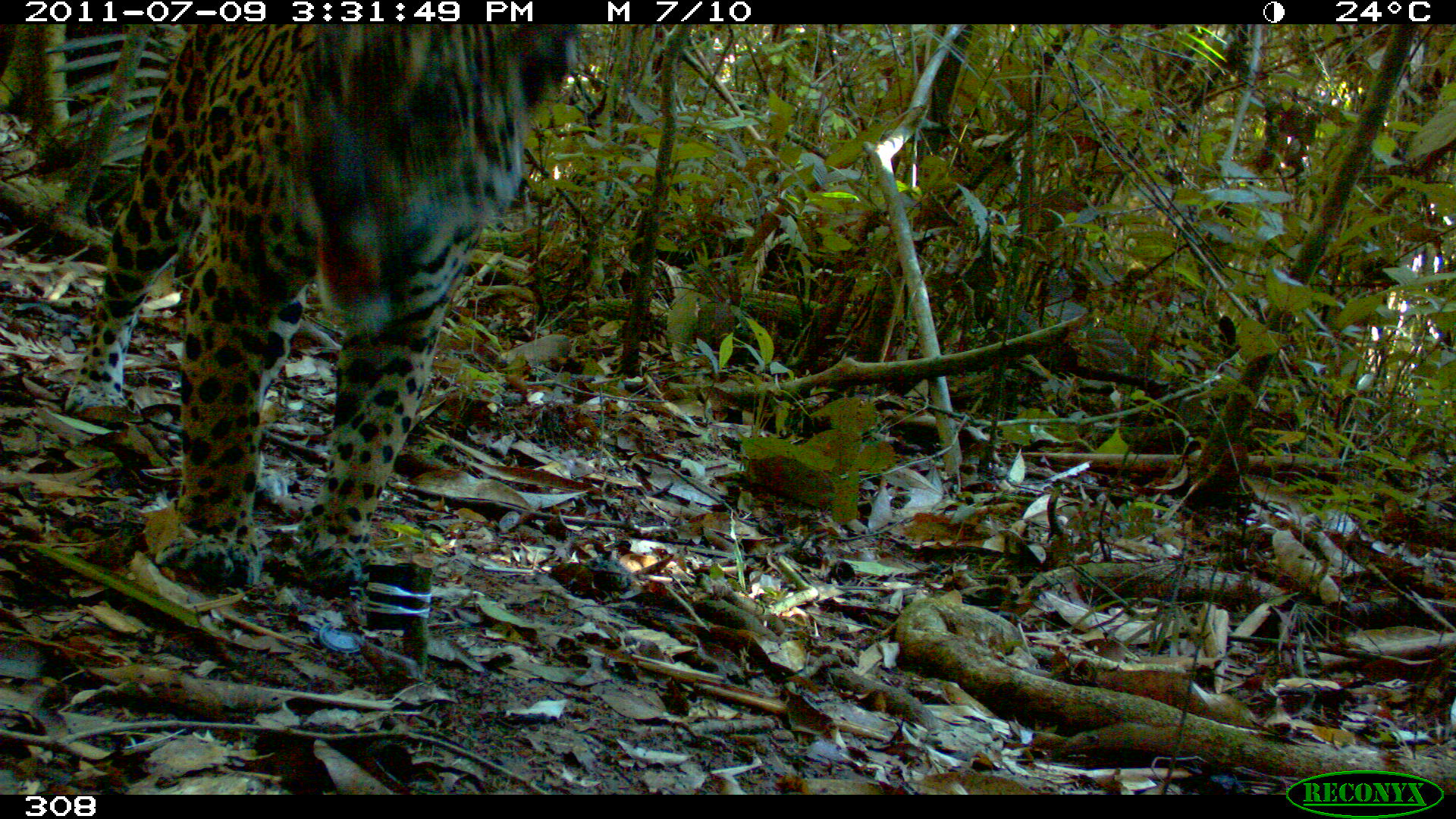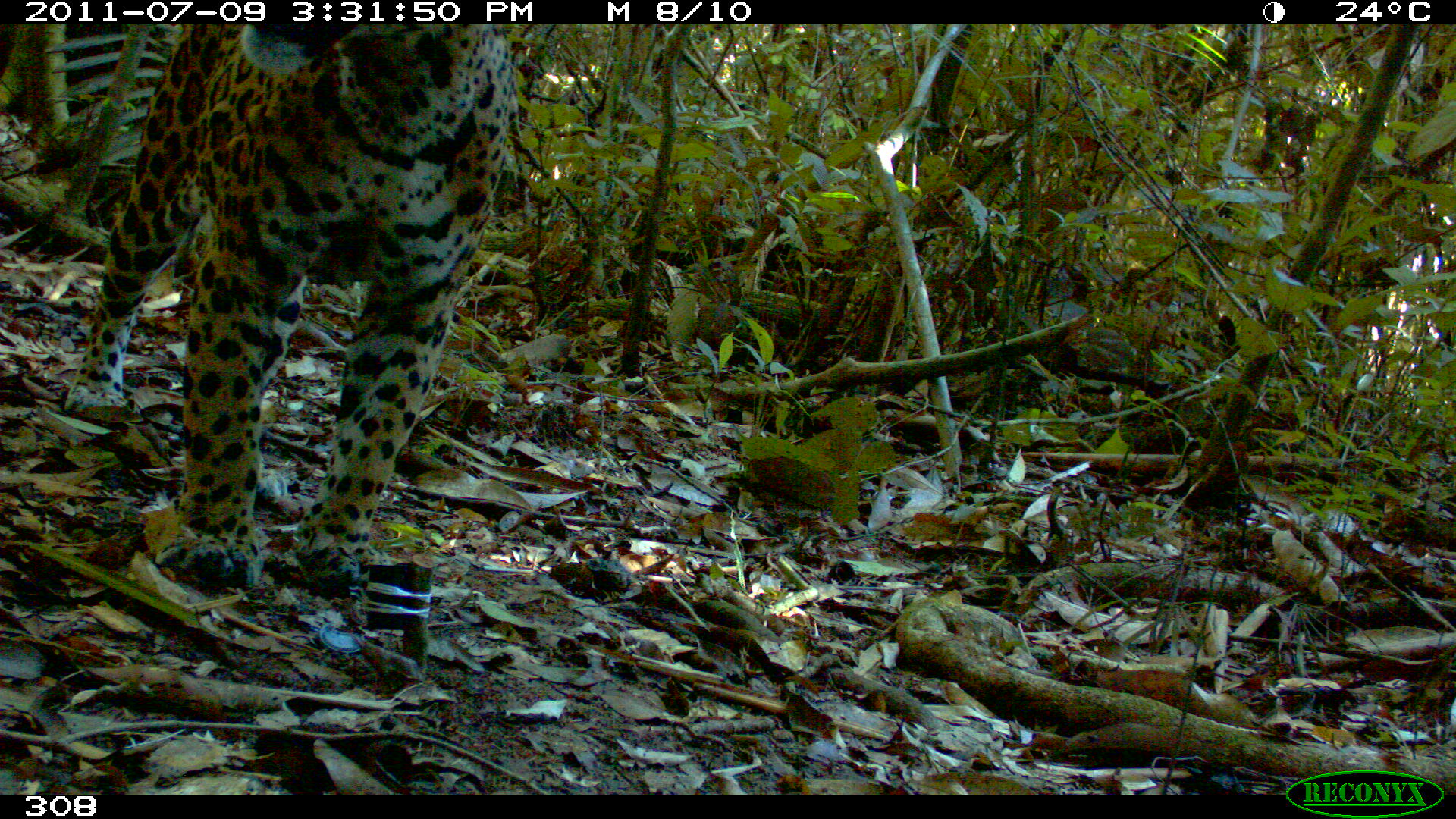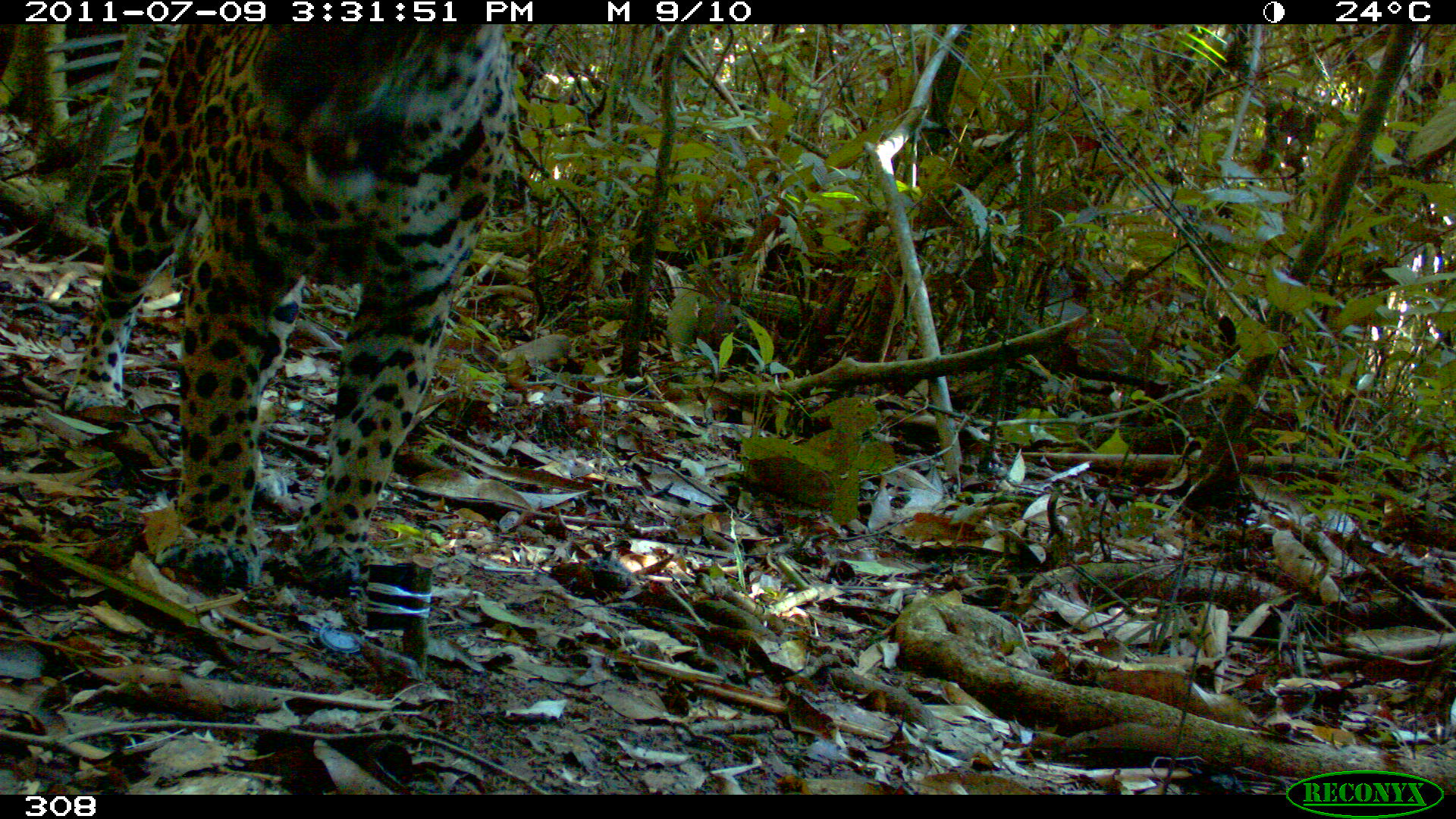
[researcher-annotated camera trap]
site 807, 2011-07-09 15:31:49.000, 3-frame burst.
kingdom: Animalia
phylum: Chordata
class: Mammalia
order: Carnivora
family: Felidae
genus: Panthera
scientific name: Panthera onca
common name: jaguar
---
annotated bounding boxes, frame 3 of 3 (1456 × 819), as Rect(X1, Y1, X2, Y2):
panthera onca: Rect(60, 25, 512, 591)